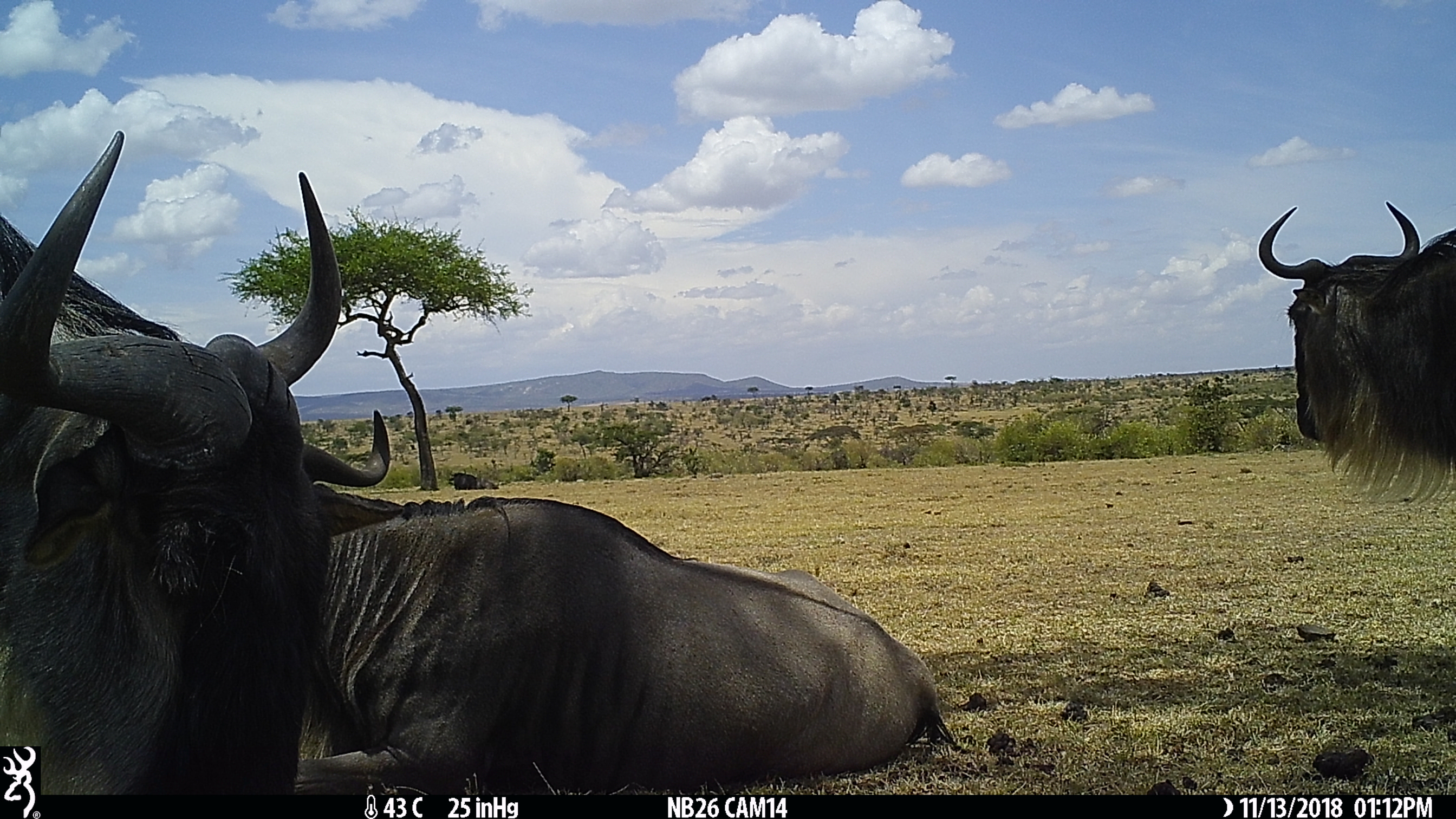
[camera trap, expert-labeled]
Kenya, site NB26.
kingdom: Animalia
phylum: Chordata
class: Mammalia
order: Artiodactyla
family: Bovidae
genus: Connochaetes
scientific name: Connochaetes taurinus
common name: blue wildebeest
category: wildebeest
Wildebeest (blue wildebeest) (Connochaetes taurinus).